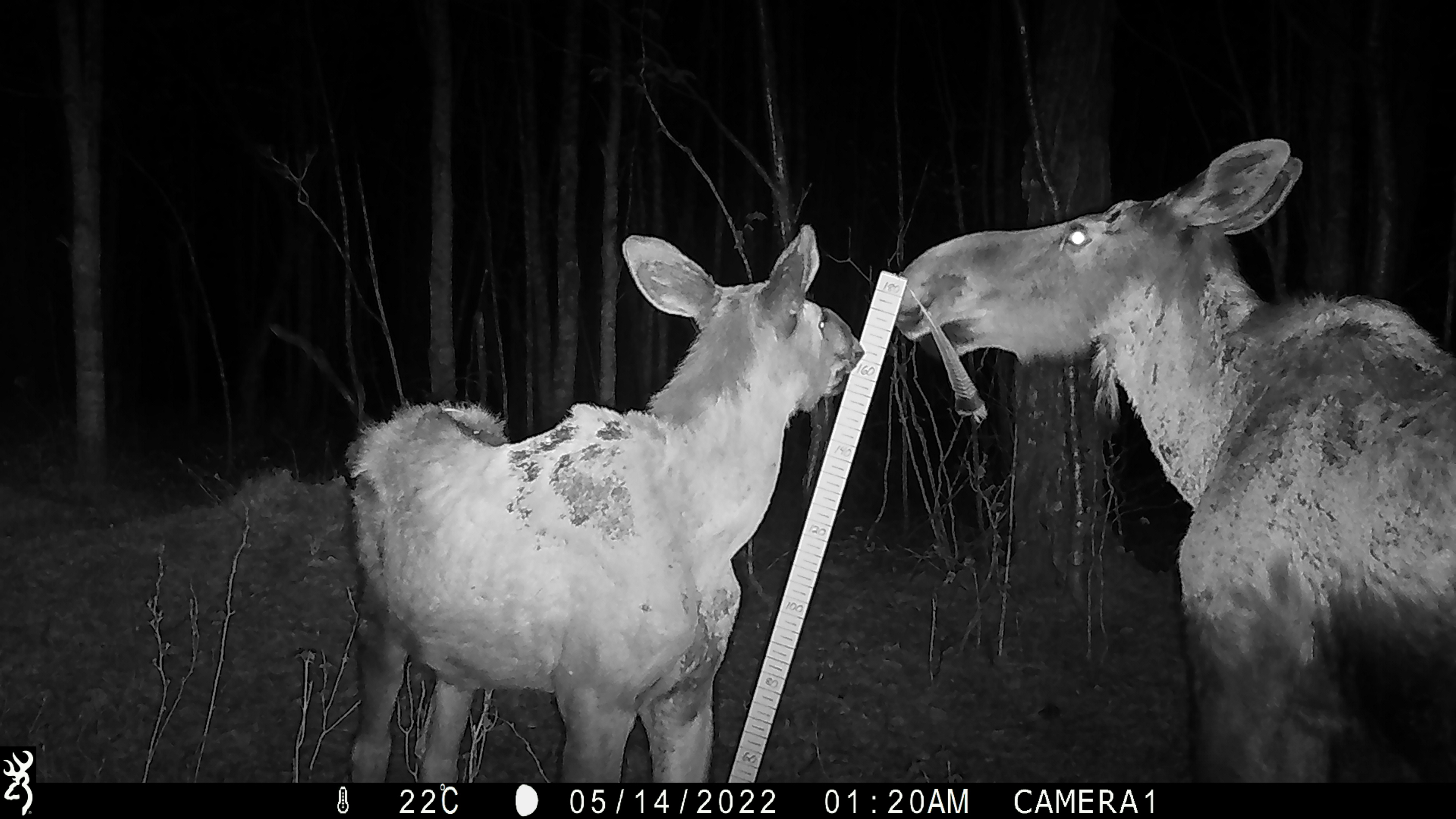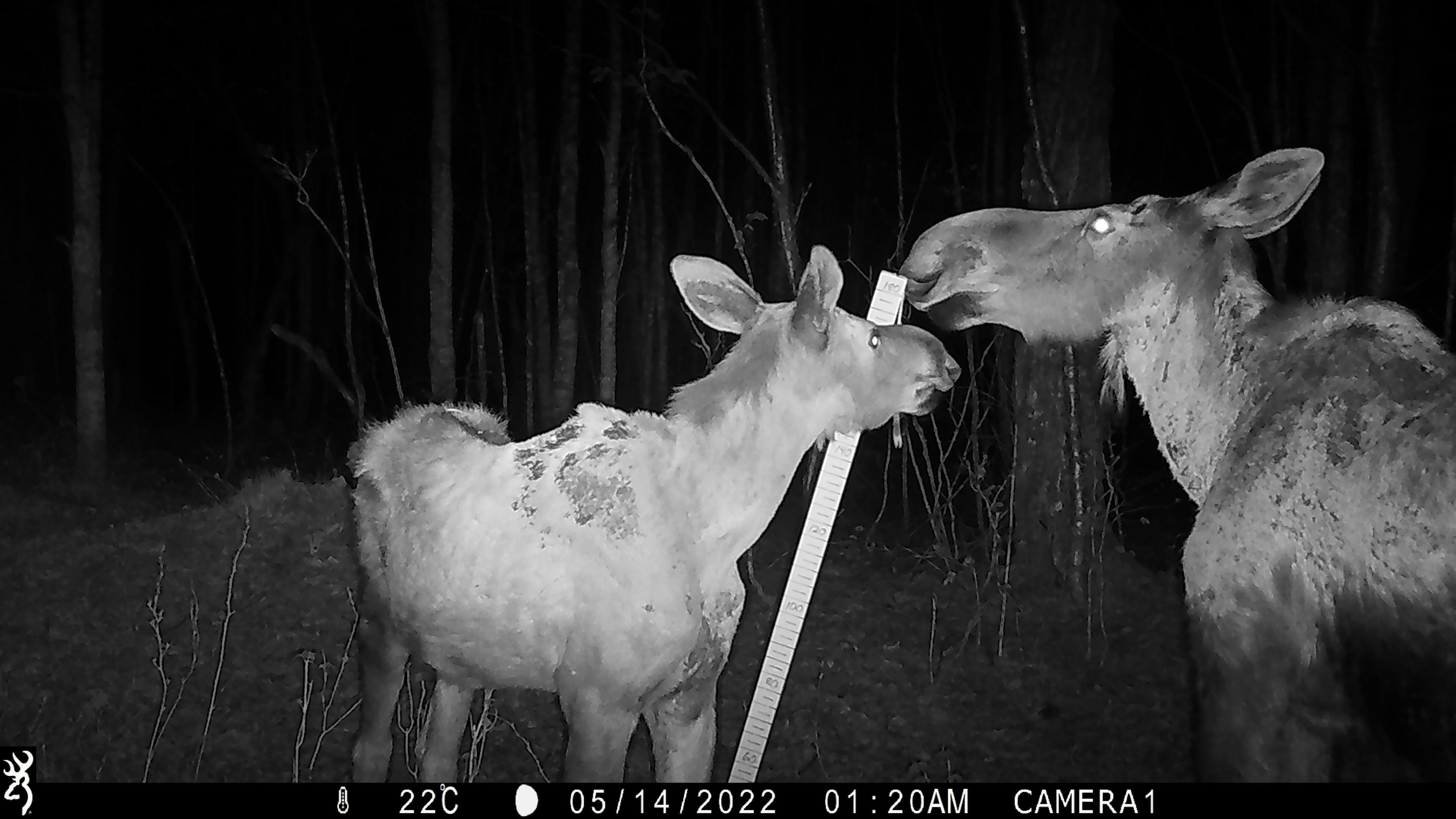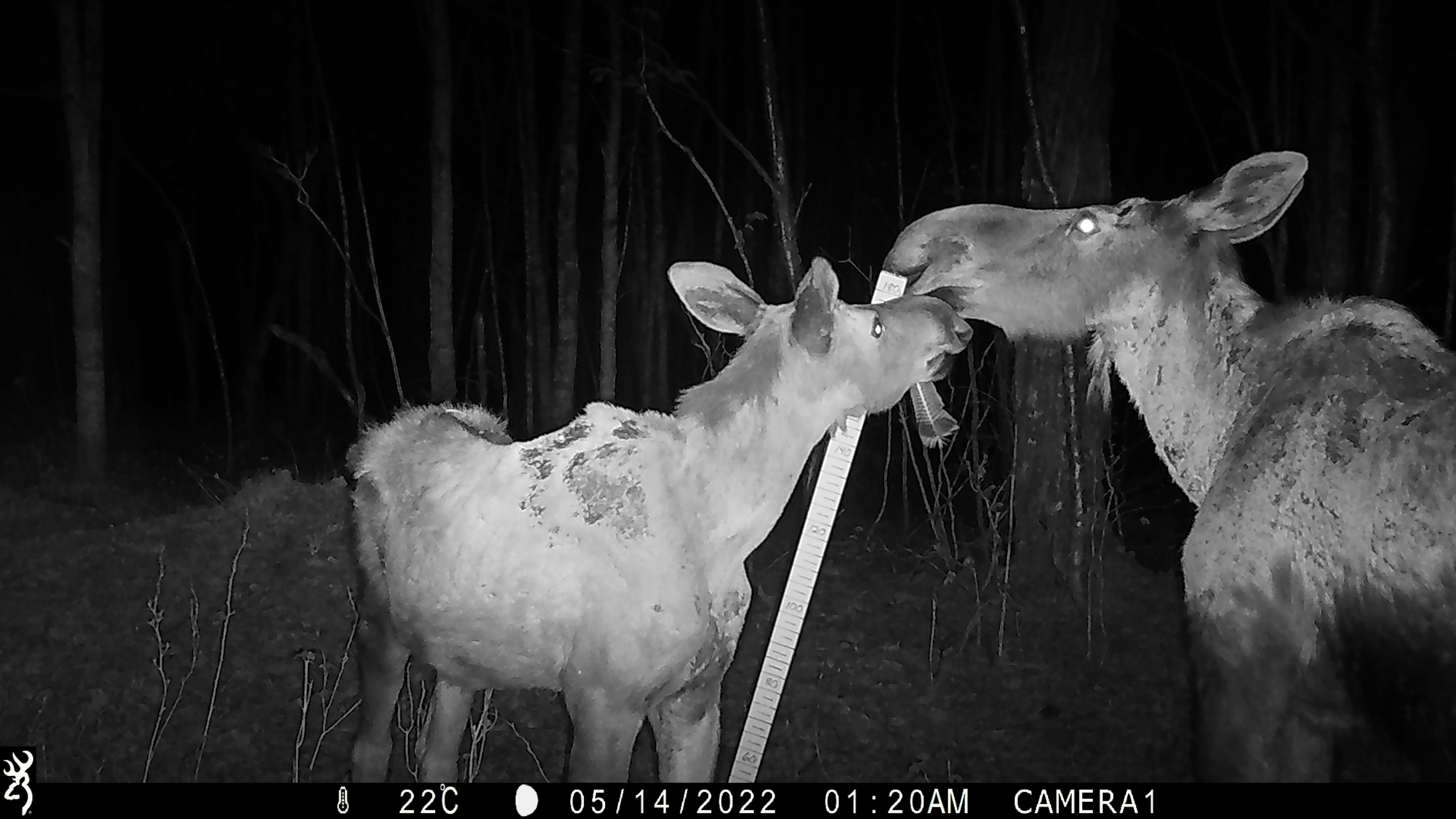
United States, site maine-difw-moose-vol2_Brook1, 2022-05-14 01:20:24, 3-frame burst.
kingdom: Animalia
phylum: Chordata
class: Mammalia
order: Artiodactyla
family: Cervidae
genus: Alces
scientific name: Alces alces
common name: moose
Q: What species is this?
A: Moose (Alces alces).